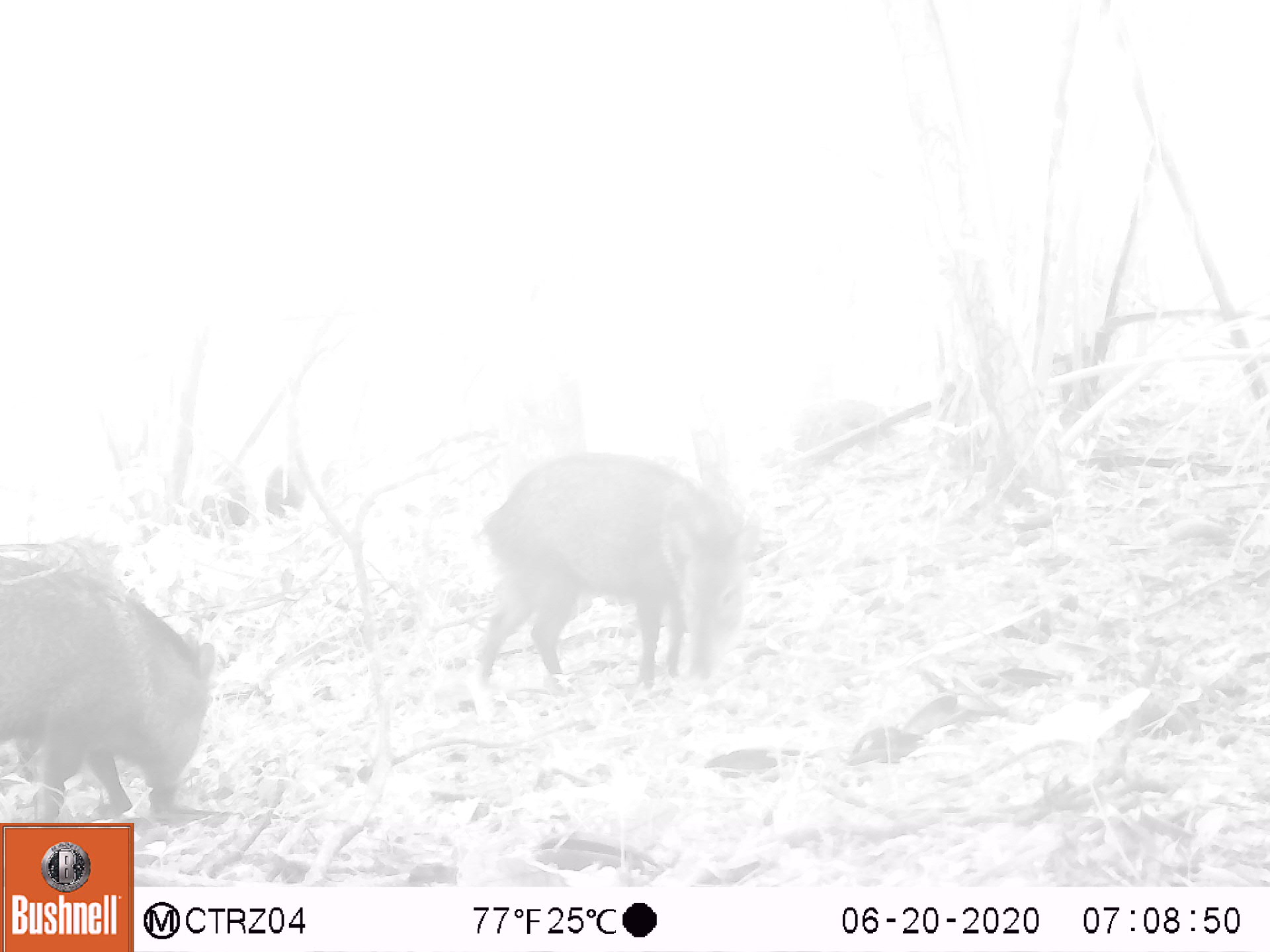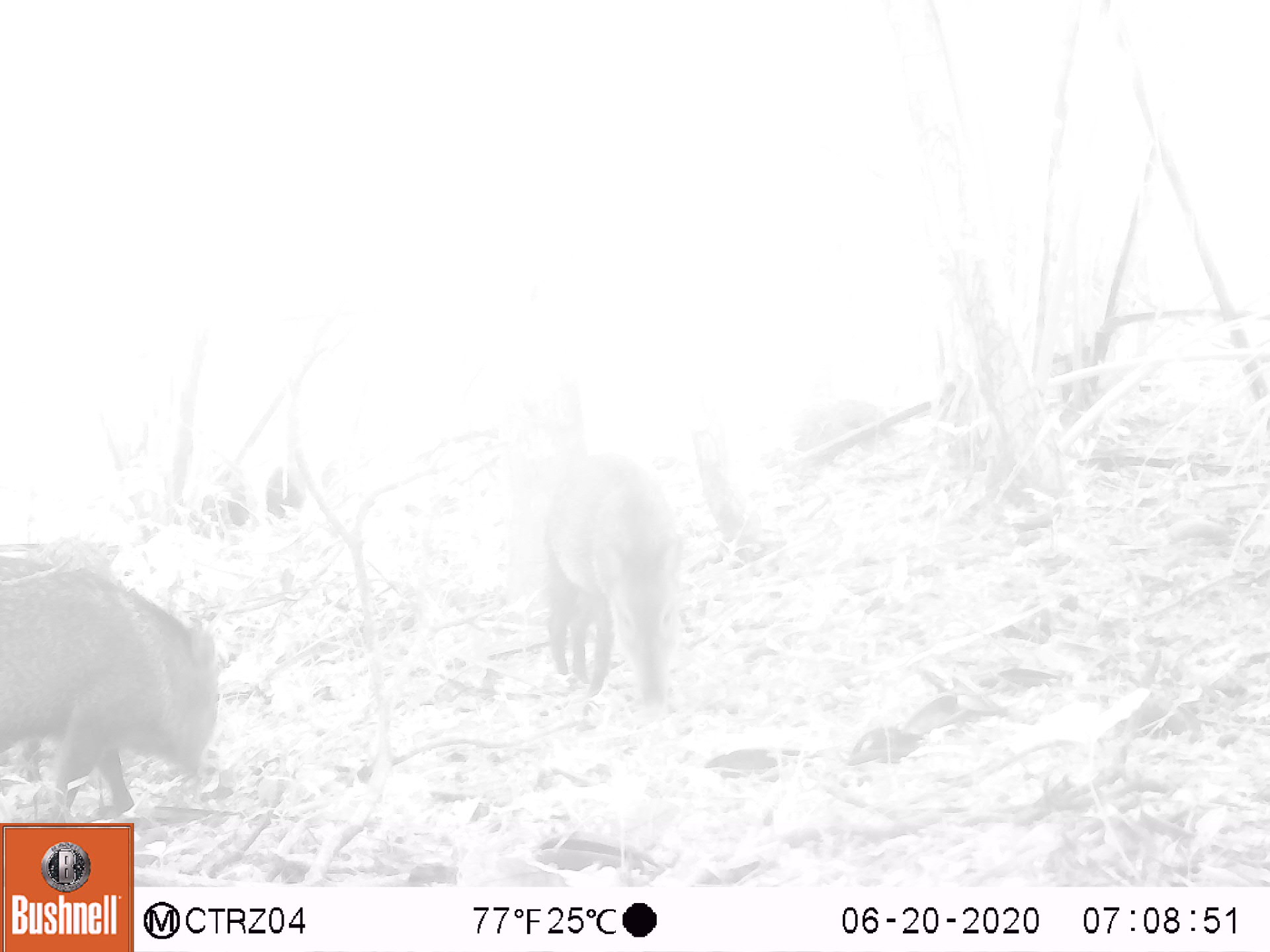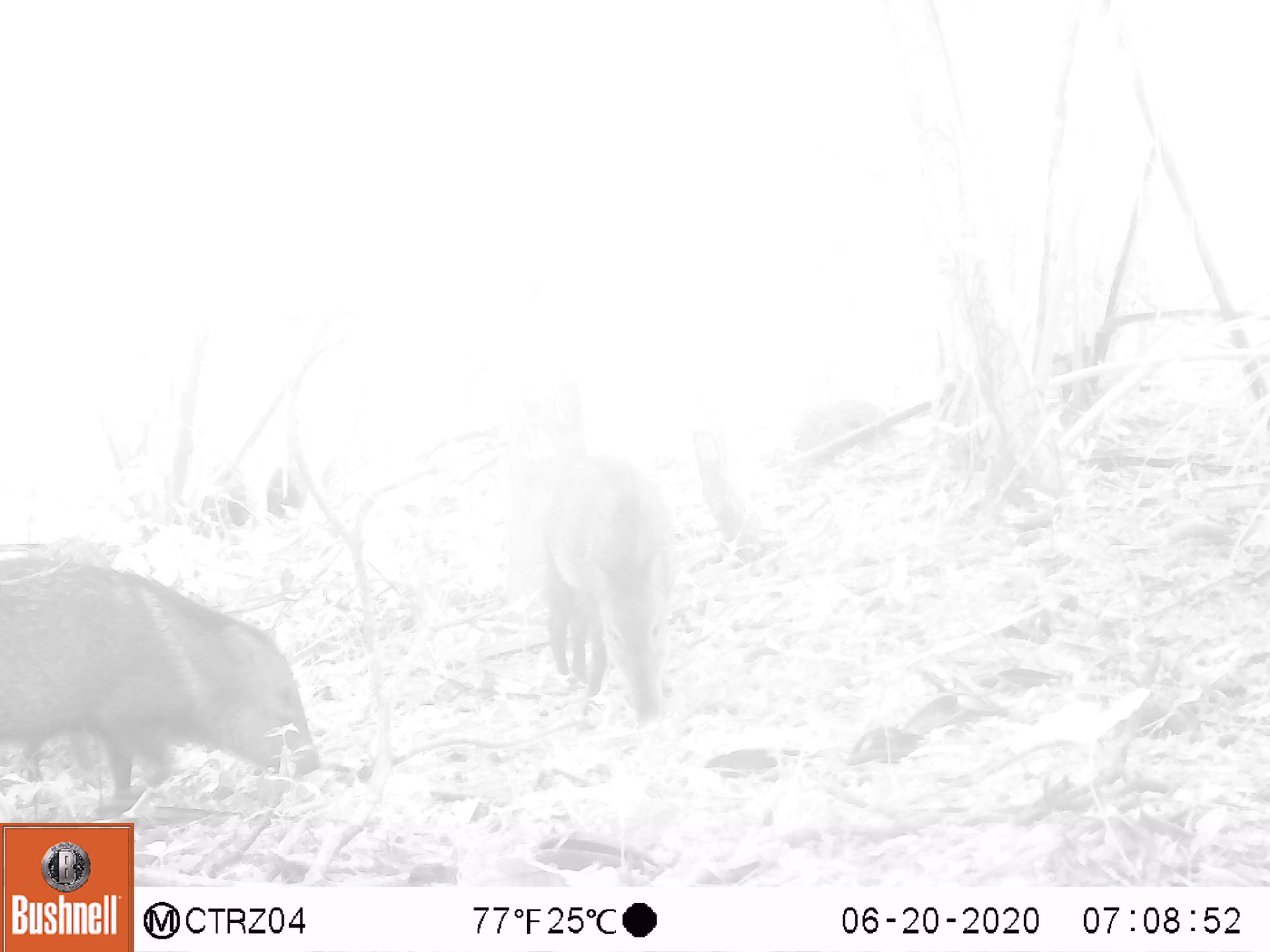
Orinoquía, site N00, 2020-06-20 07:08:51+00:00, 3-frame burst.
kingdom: Animalia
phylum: Chordata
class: Mammalia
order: Artiodactyla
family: Tayassuidae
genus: Pecari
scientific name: Pecari tajacu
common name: collared peccary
Collared peccary (Pecari tajacu).